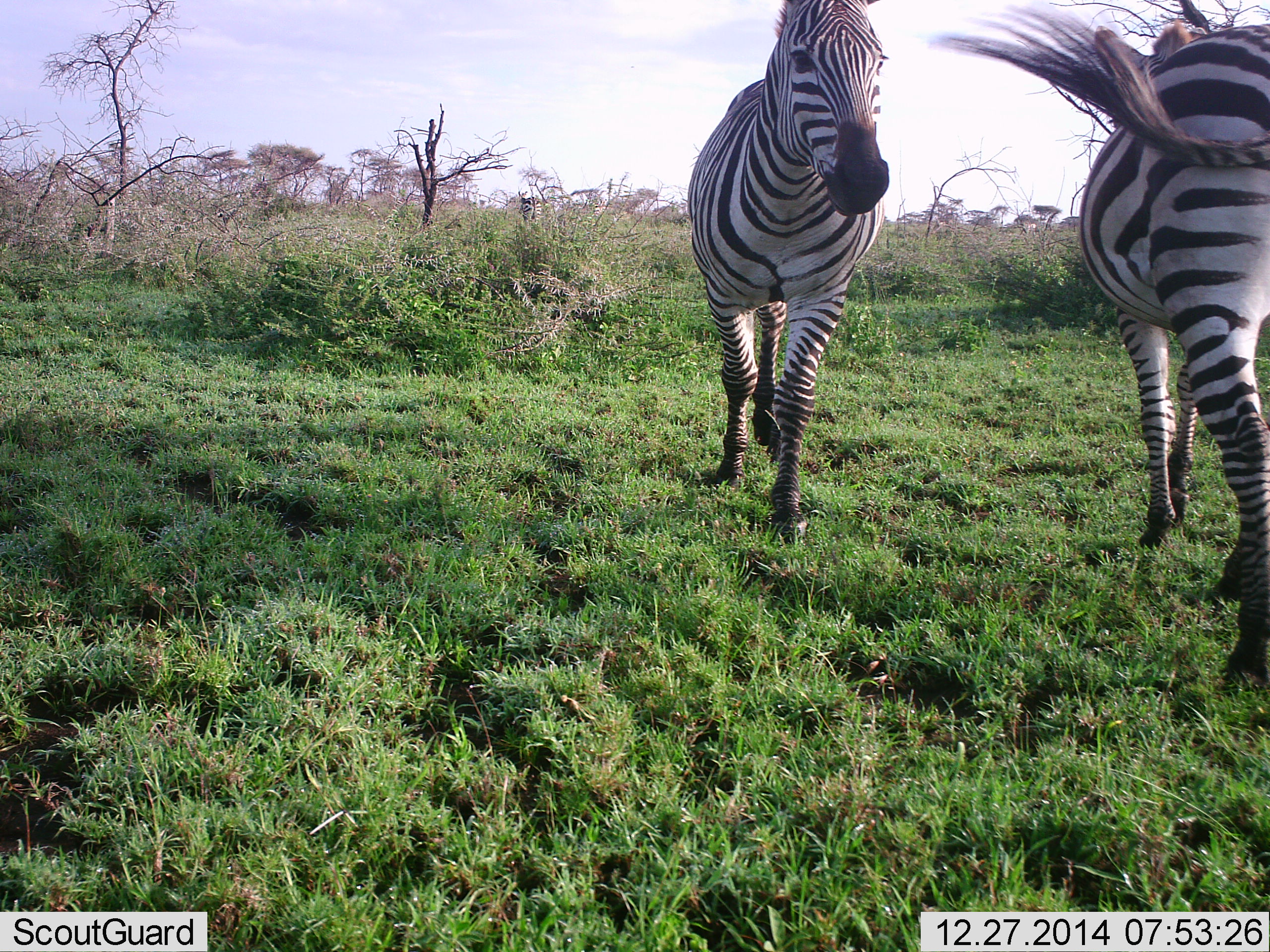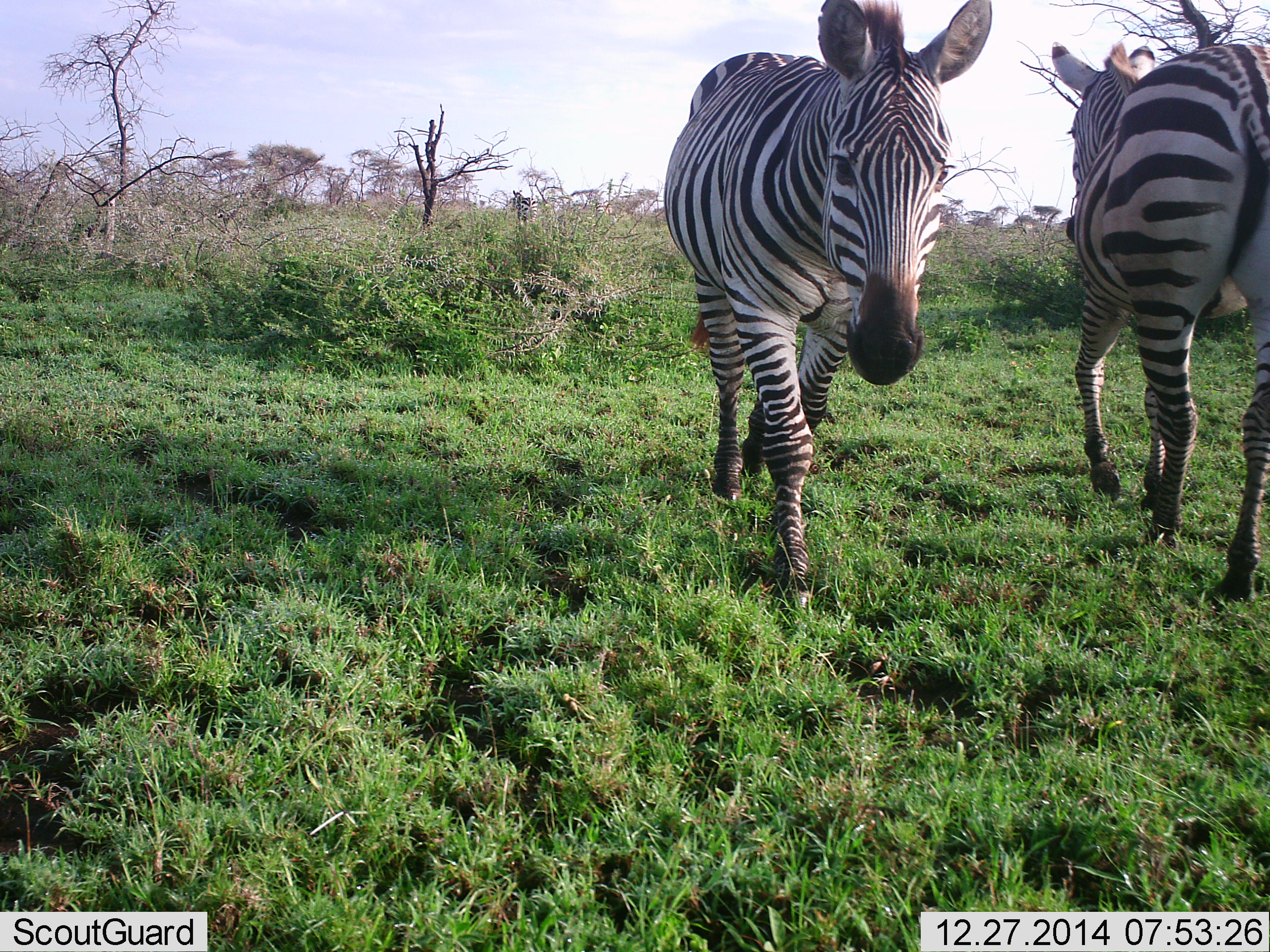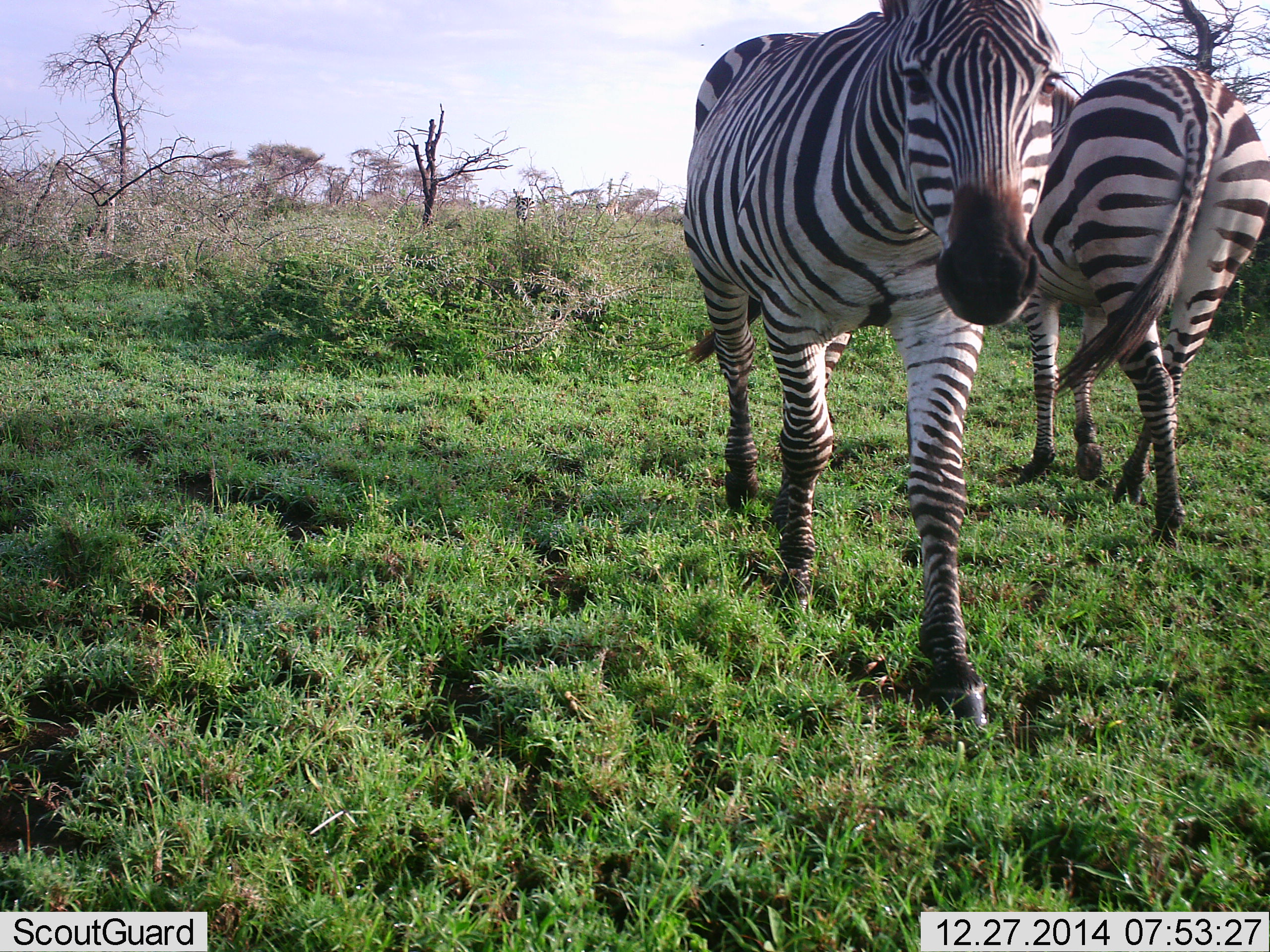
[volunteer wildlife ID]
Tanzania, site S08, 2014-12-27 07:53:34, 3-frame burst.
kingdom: Animalia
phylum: Chordata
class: Mammalia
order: Perissodactyla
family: Equidae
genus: Equus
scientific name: Equus quagga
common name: plains zebra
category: zebra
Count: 3.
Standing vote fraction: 0%.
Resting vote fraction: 0%.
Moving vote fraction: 100%.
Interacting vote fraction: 10%.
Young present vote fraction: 0%.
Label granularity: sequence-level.